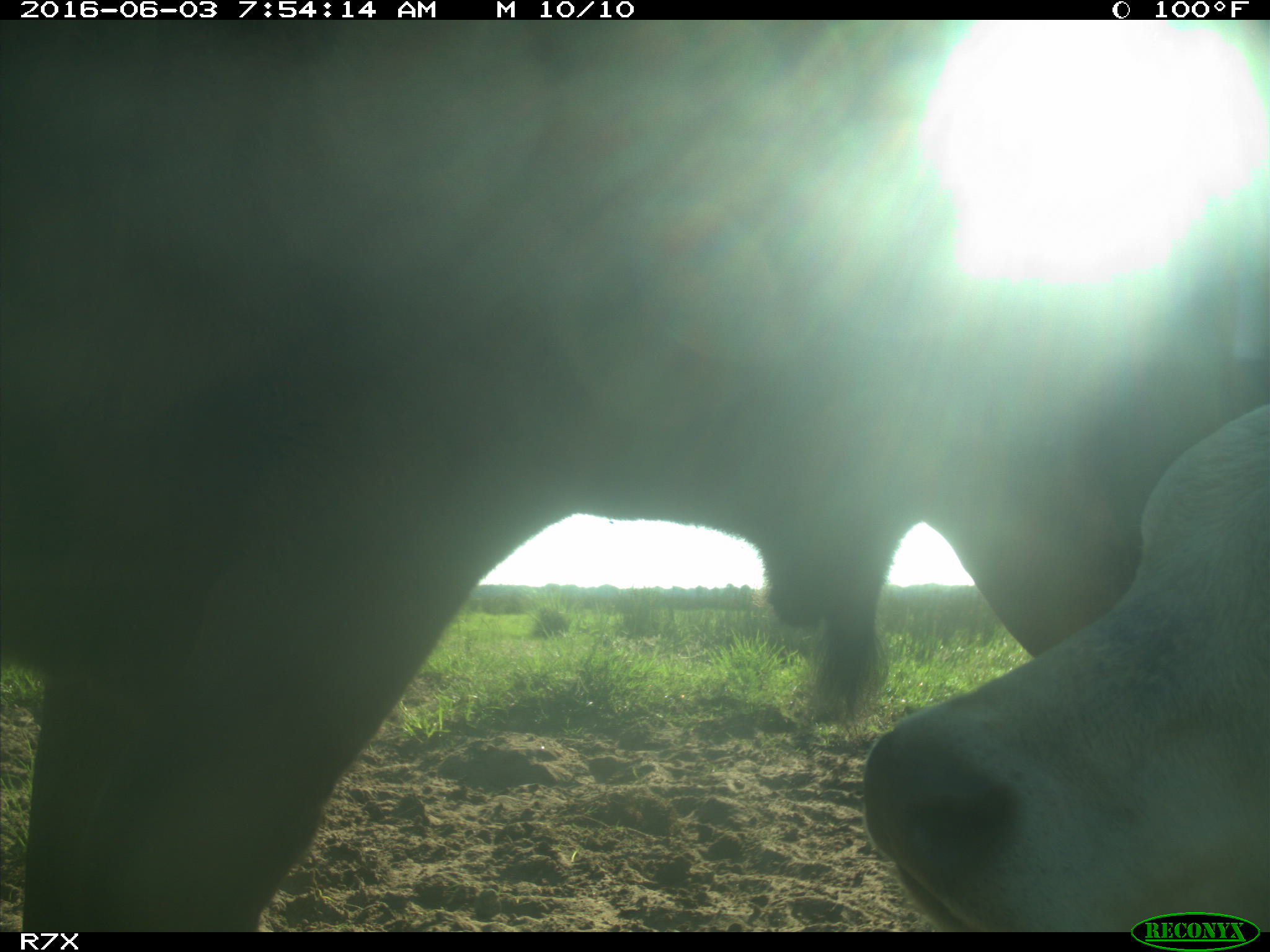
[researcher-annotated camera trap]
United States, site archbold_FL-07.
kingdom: Animalia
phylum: Chordata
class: Mammalia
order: Artiodactyla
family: Bovidae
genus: Bos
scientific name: Bos taurus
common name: domestic cow